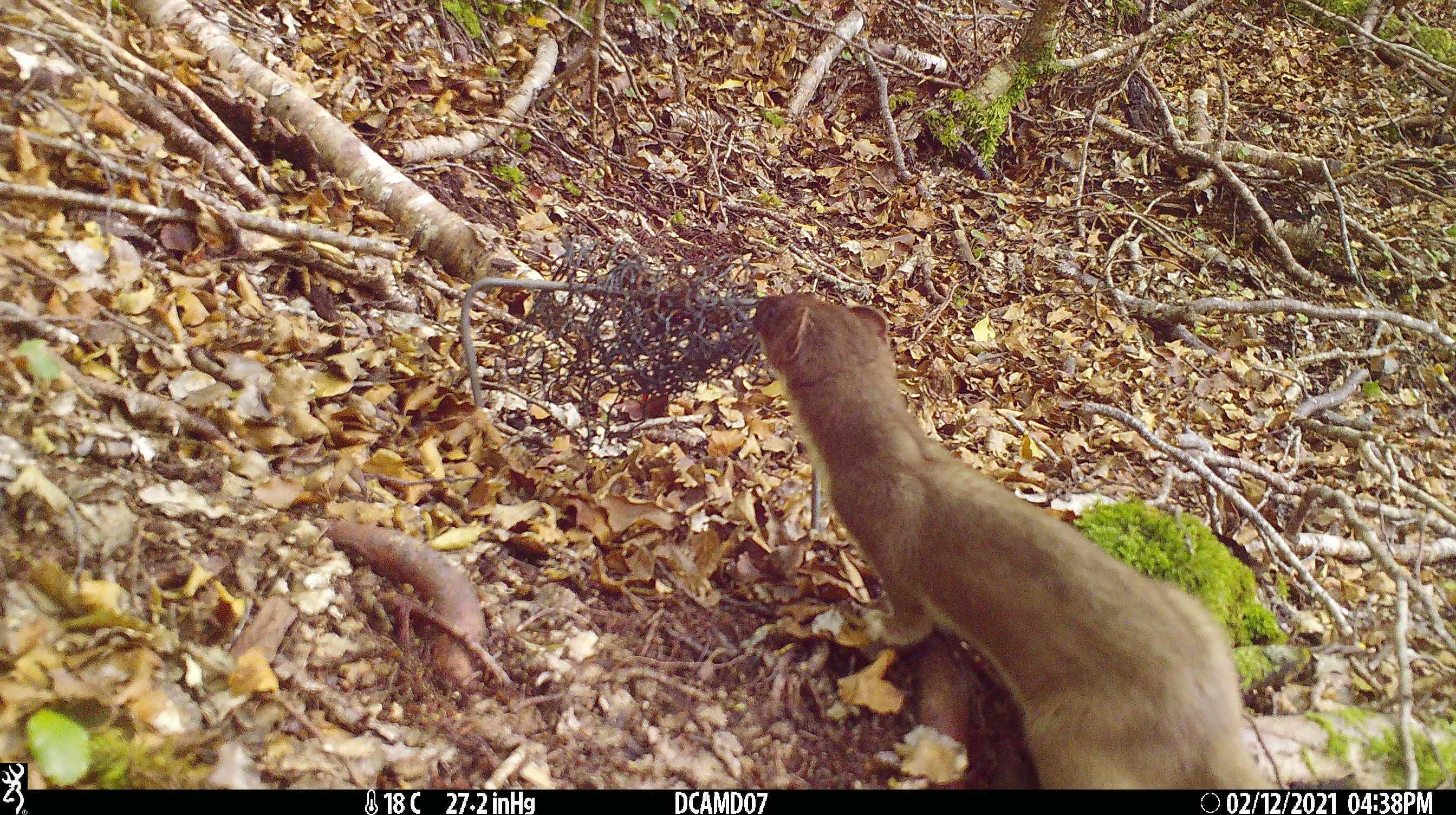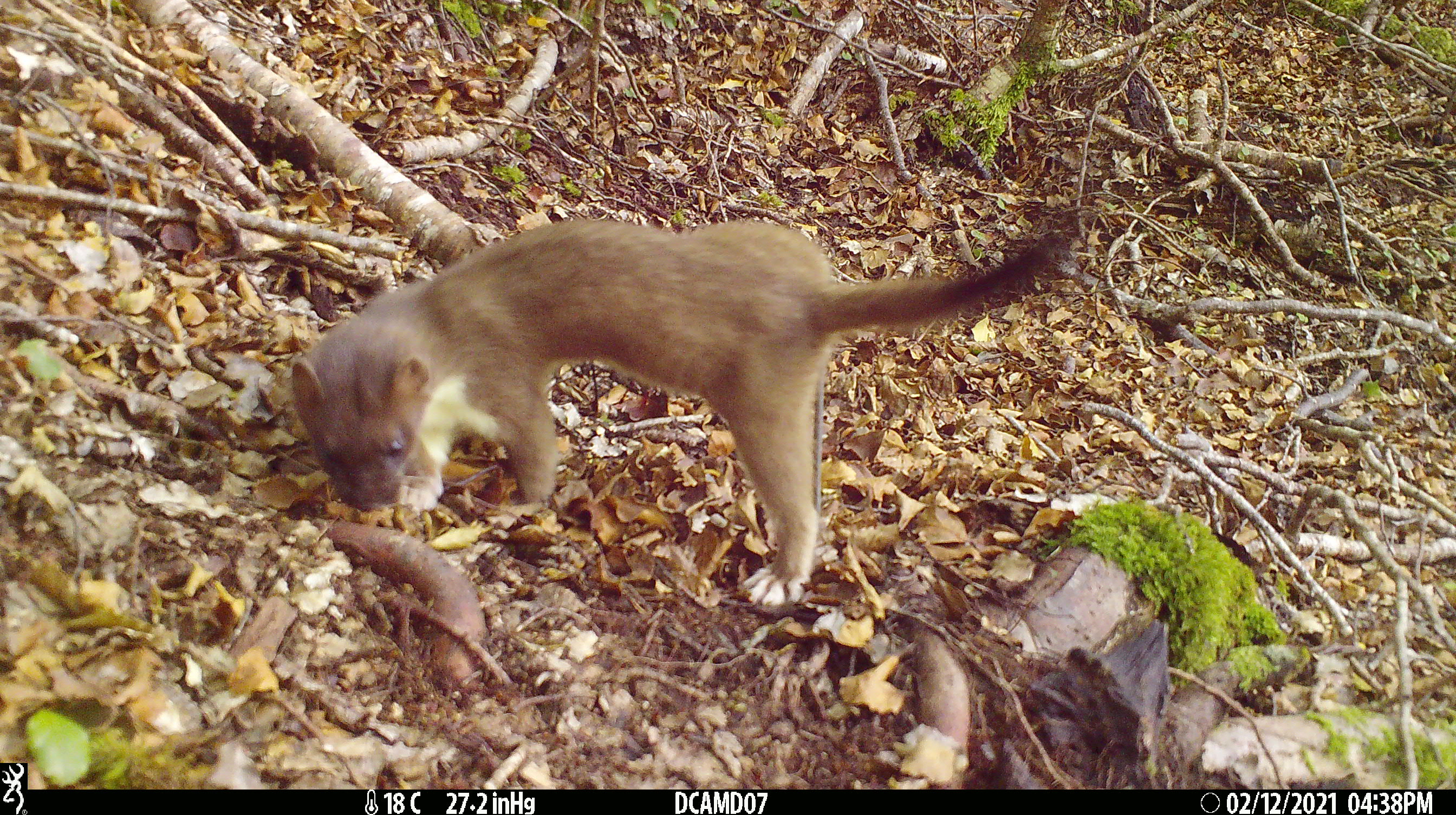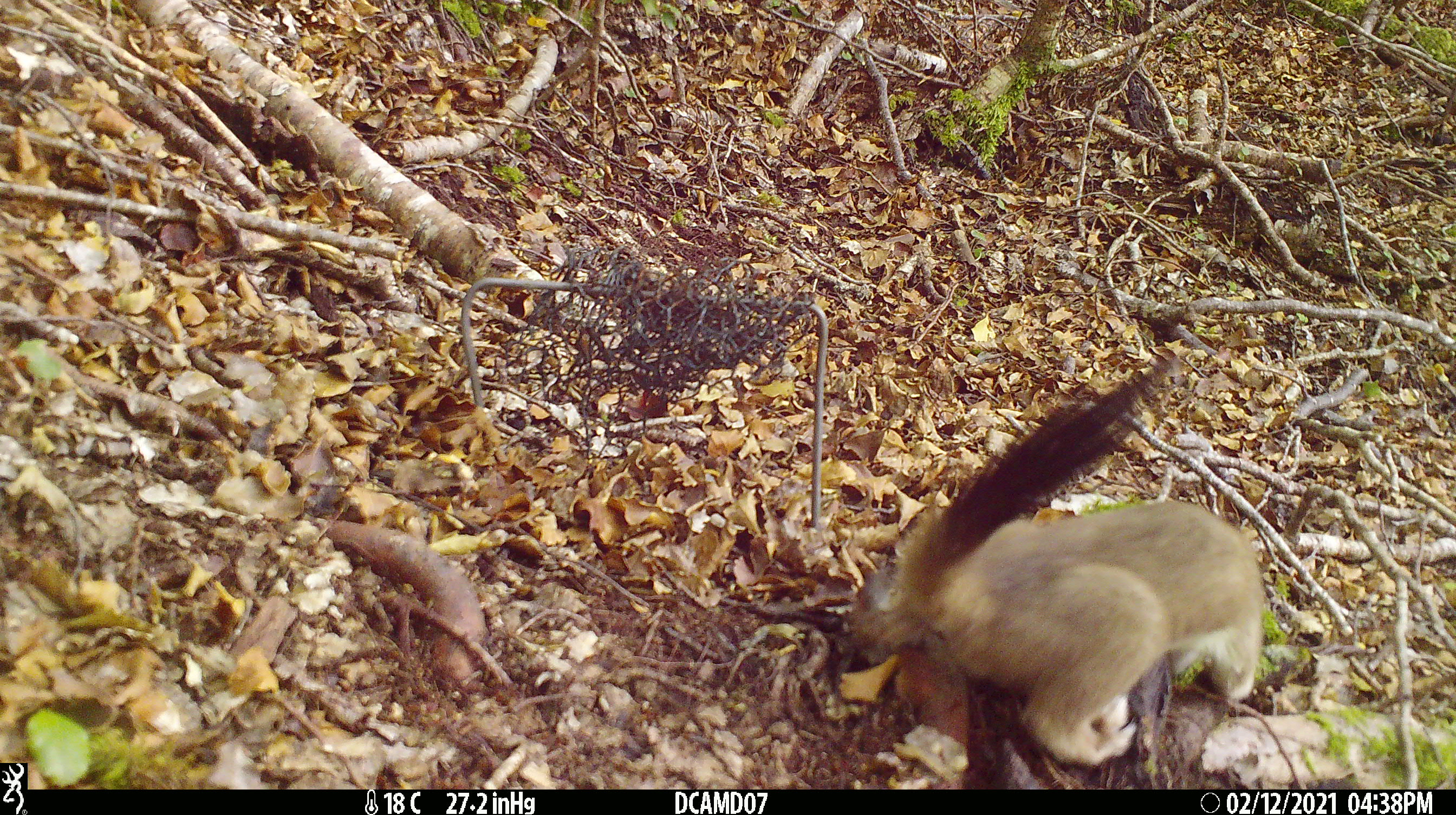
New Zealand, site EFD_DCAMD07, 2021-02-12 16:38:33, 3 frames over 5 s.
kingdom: Animalia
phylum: Chordata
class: Mammalia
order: Carnivora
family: Mustelidae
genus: Mustela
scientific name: Mustela erminea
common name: stoat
Stoat (Mustela erminea).